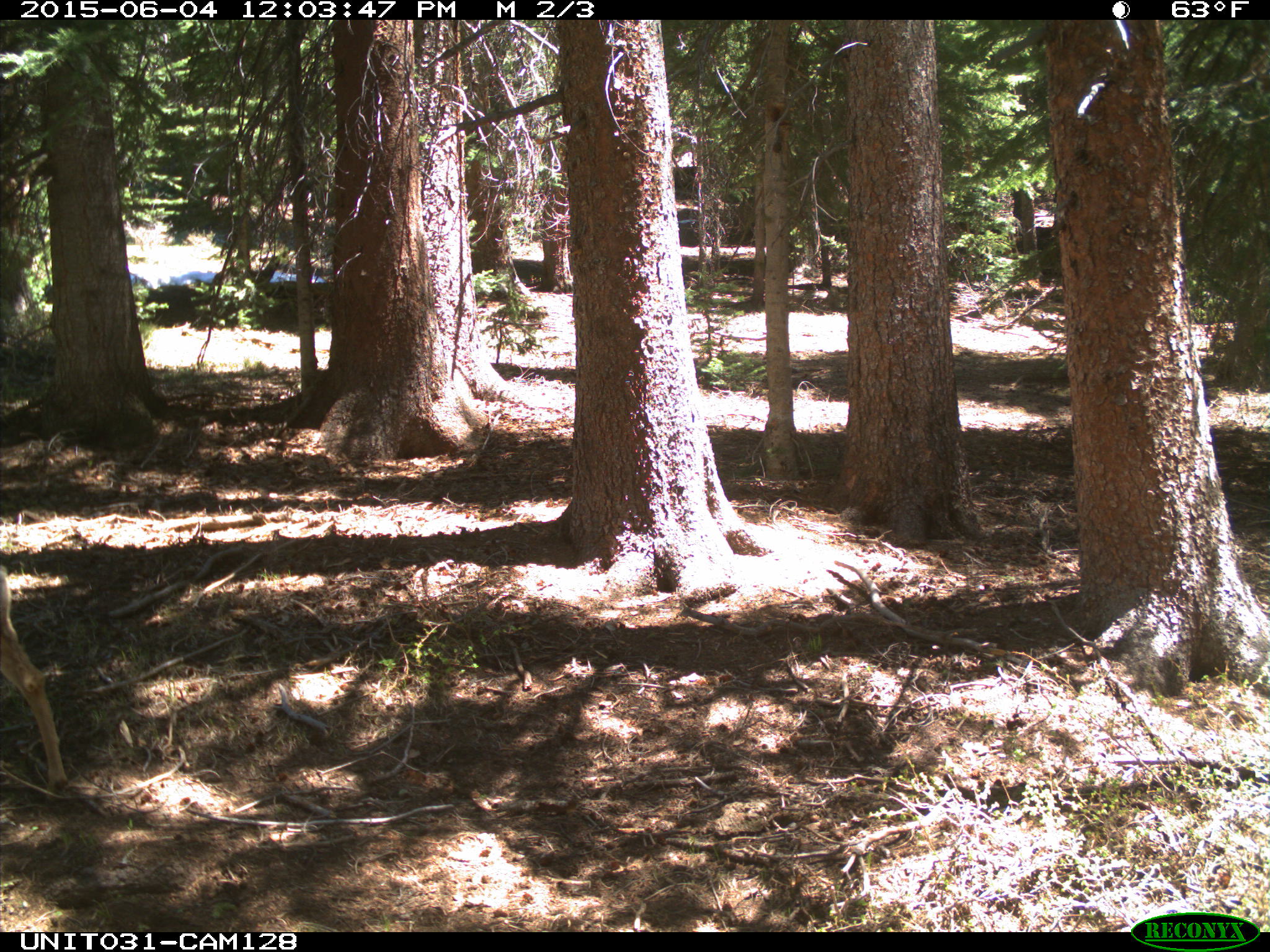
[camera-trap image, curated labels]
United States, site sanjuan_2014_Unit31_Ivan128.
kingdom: Animalia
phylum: Chordata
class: Mammalia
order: Artiodactyla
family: Cervidae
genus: Odocoileus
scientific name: Odocoileus hemionus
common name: mule deer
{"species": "Odocoileus hemionus (mule deer)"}